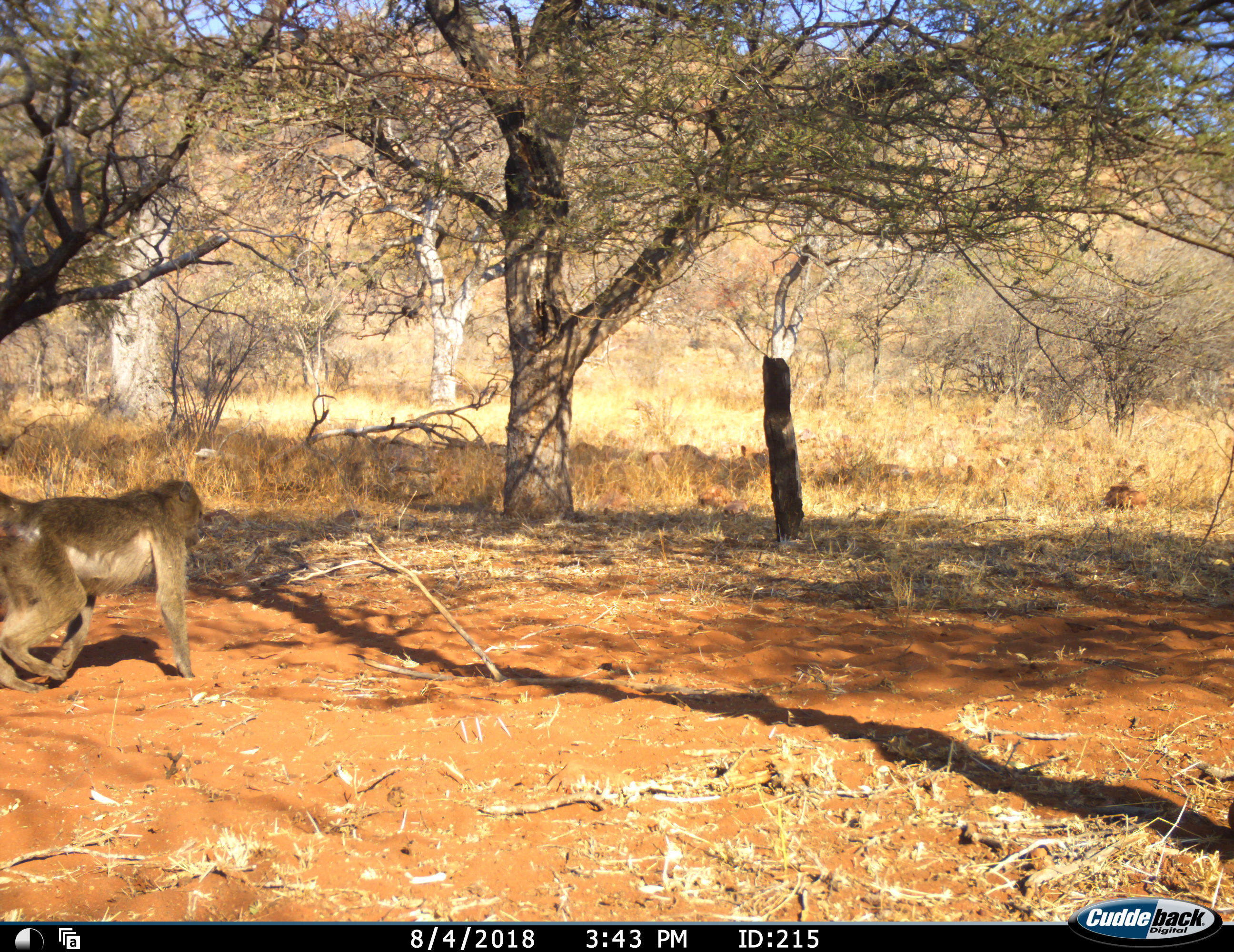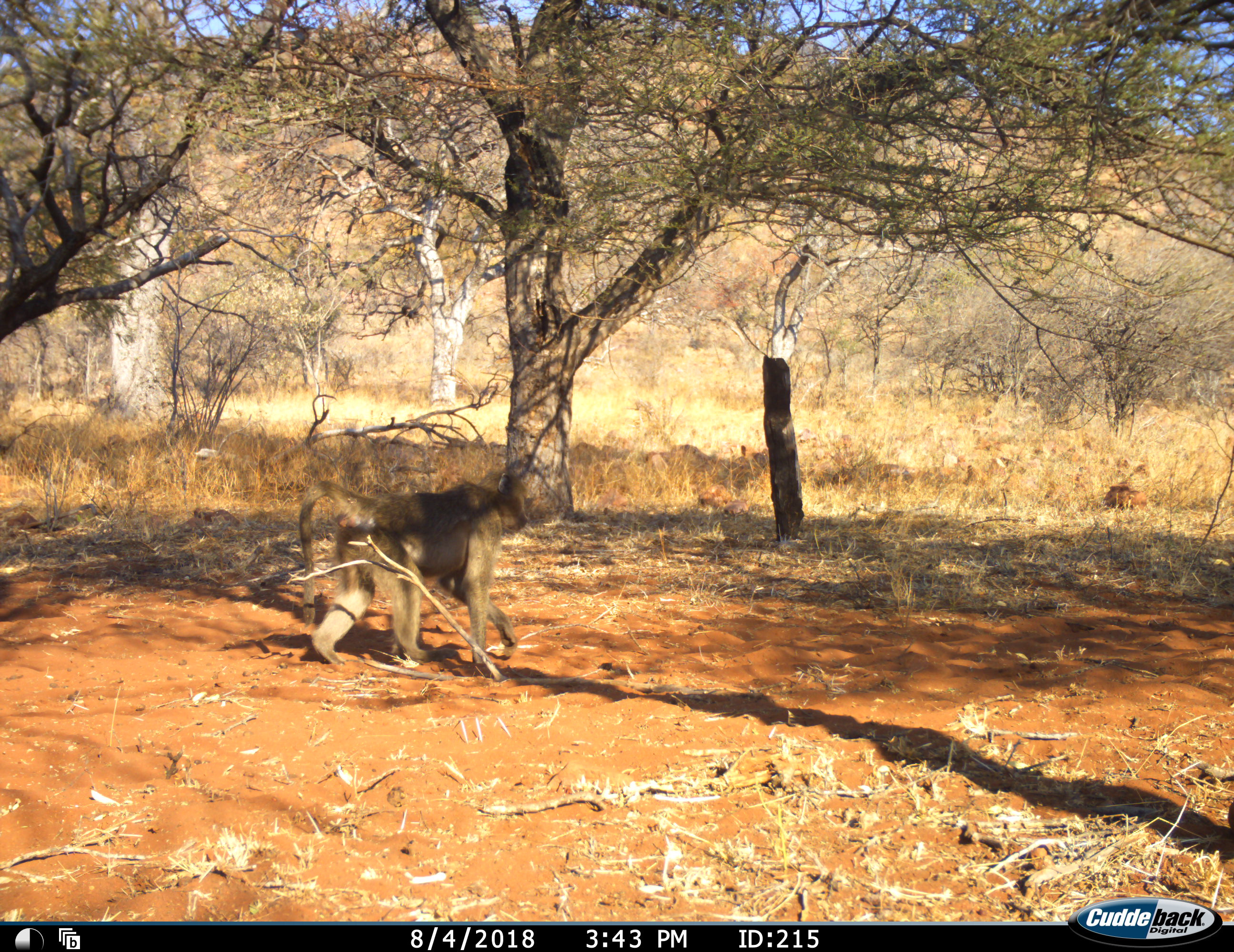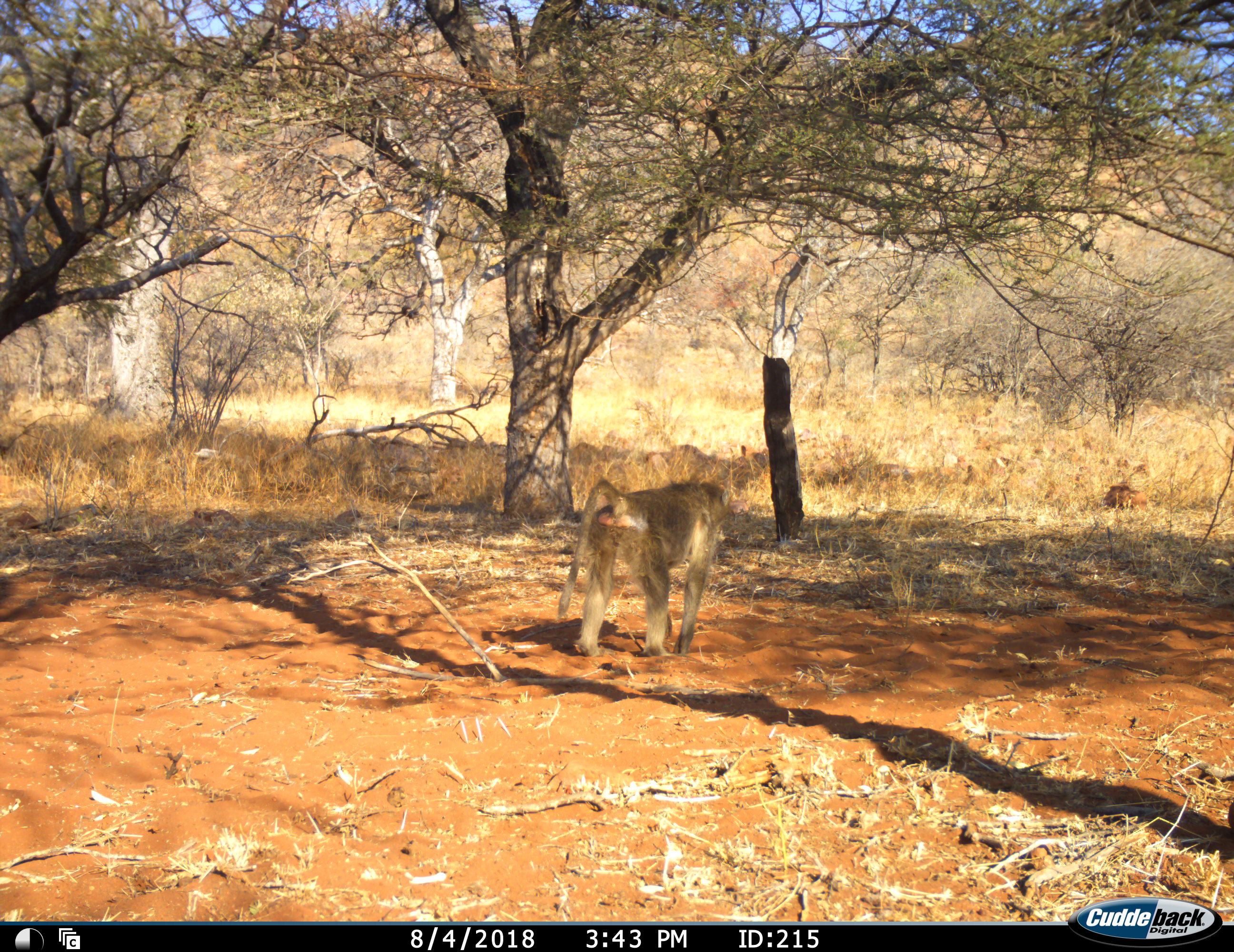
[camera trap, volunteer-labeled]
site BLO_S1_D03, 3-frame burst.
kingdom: Animalia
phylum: Chordata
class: Mammalia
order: Primates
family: Cercopithecidae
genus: Papio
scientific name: Papio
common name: baboon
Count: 1.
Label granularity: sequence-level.